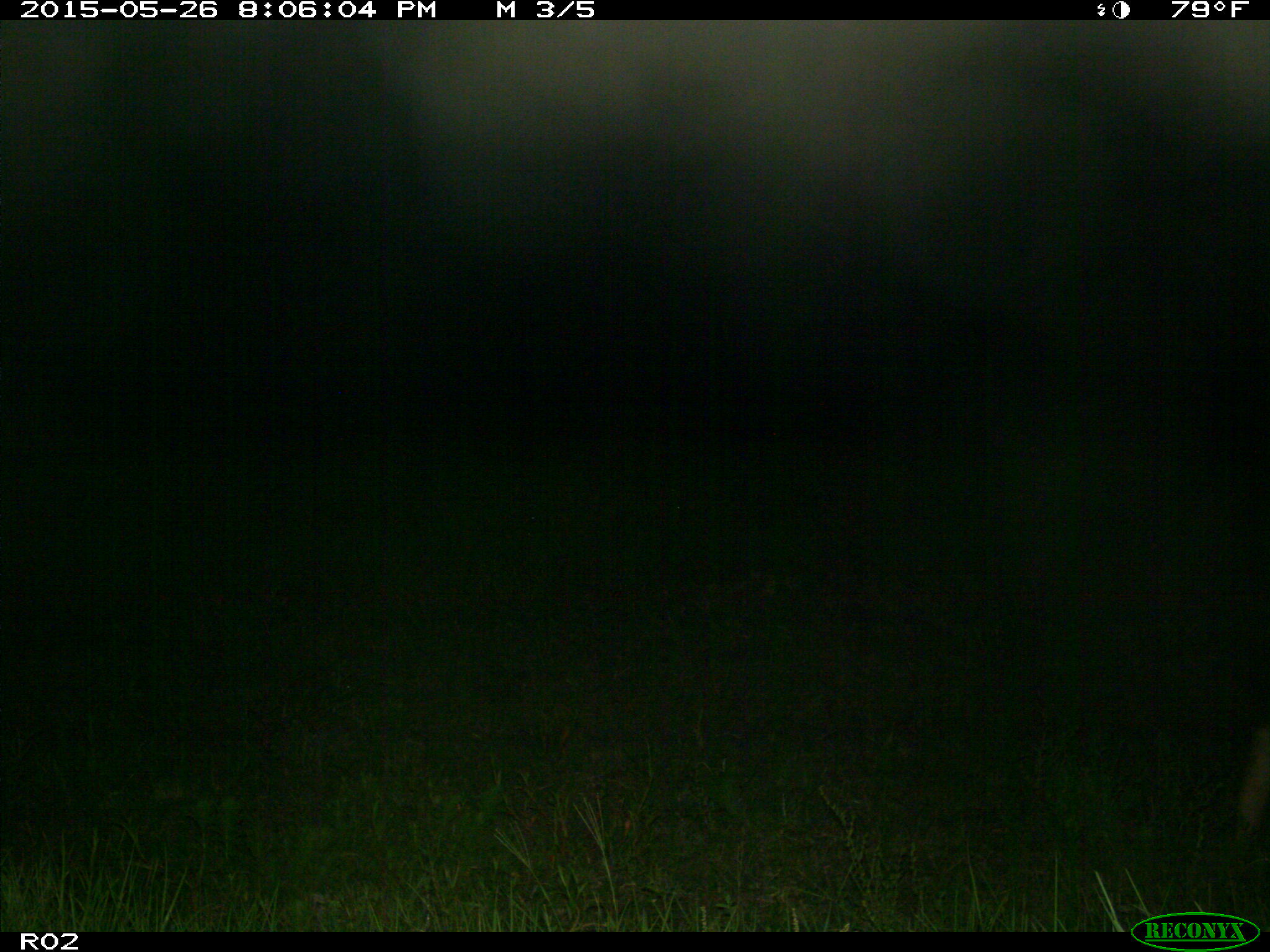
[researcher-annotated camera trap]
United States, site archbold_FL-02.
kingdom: Animalia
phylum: Chordata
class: Mammalia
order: Artiodactyla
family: Bovidae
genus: Bos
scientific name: Bos taurus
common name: domestic cow